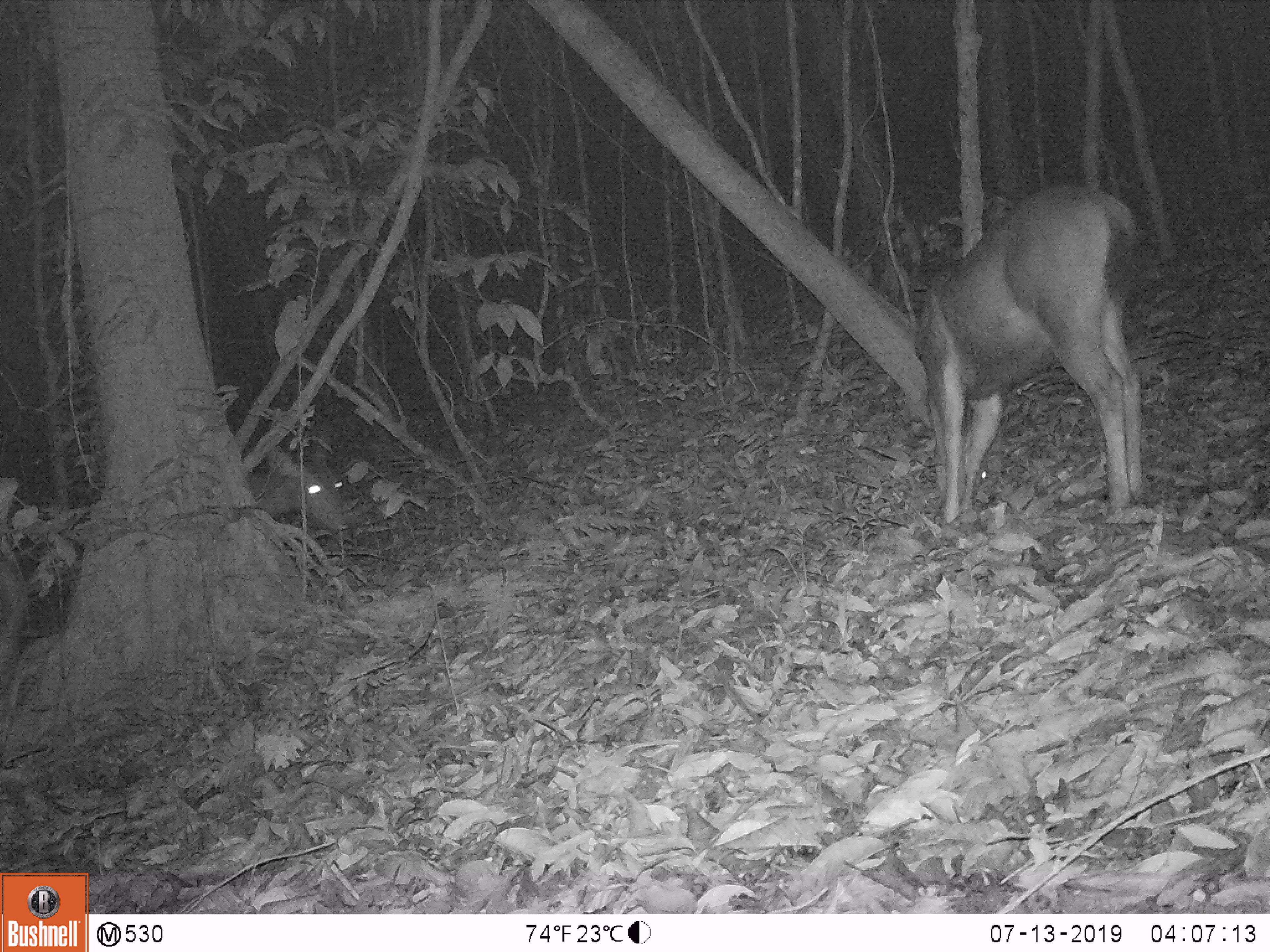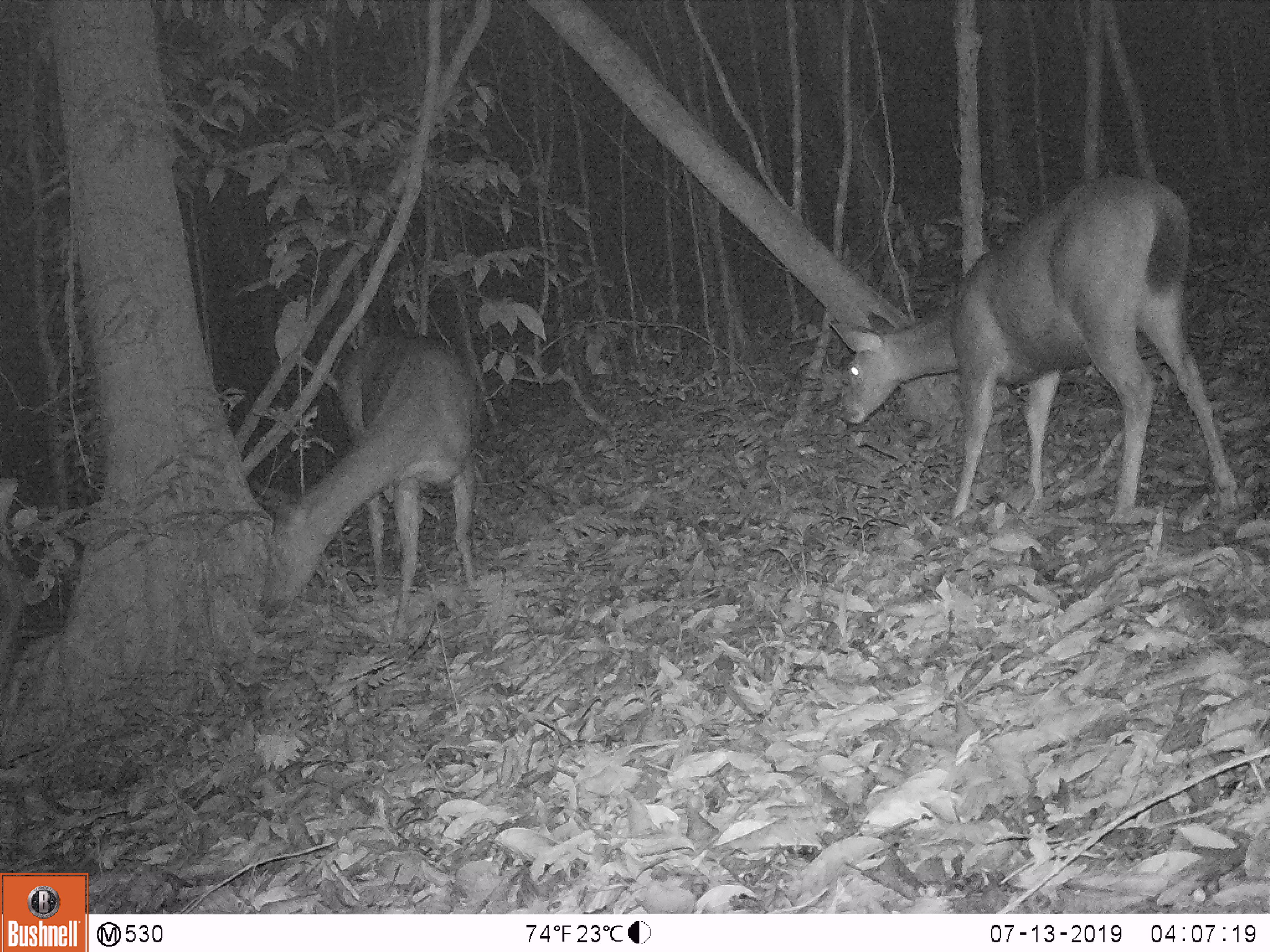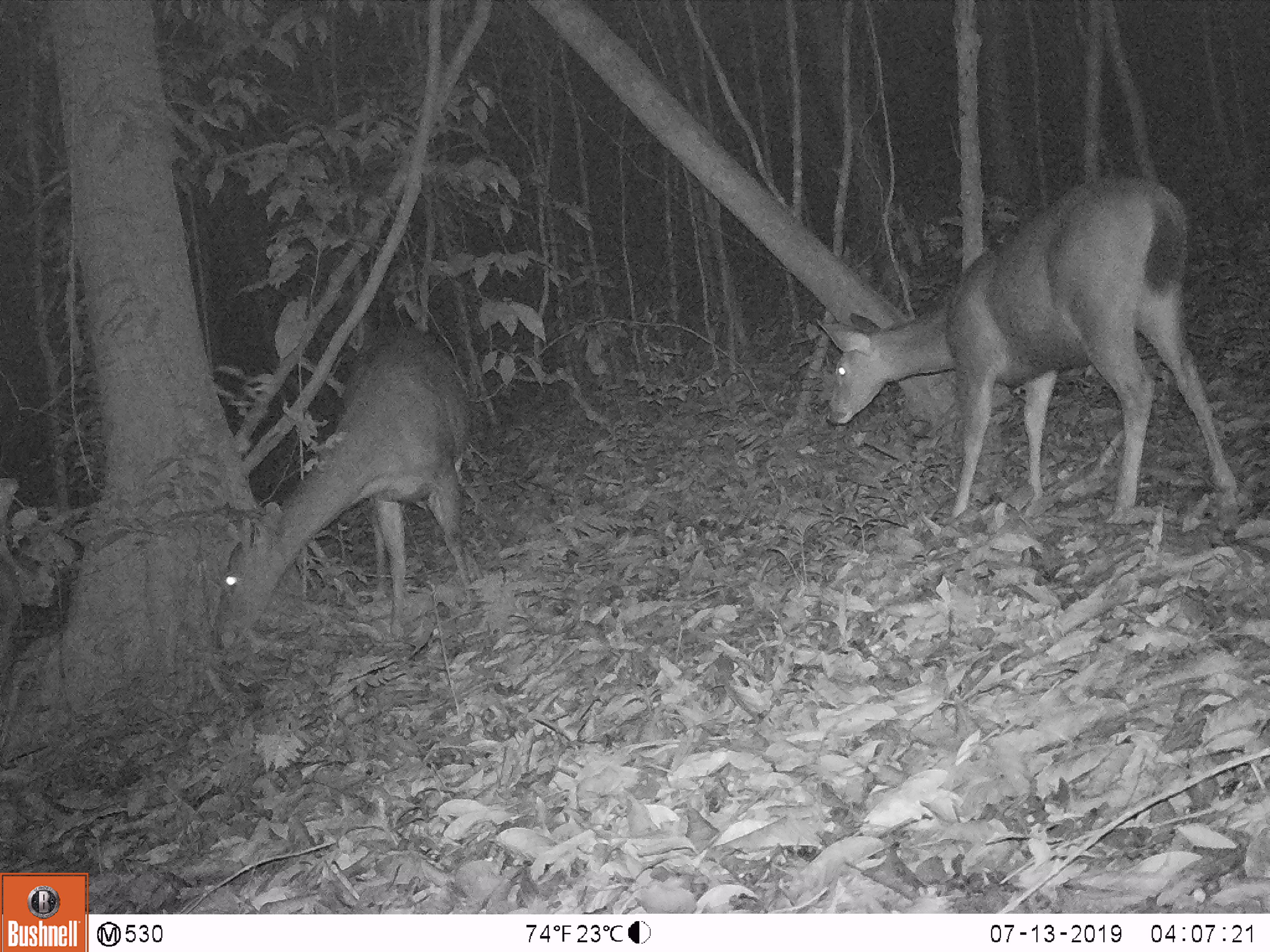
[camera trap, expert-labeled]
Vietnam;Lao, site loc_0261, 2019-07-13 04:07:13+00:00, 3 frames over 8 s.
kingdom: Animalia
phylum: Chordata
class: Mammalia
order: Artiodactyla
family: Cervidae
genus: Rusa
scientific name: Rusa unicolor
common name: sambar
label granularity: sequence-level